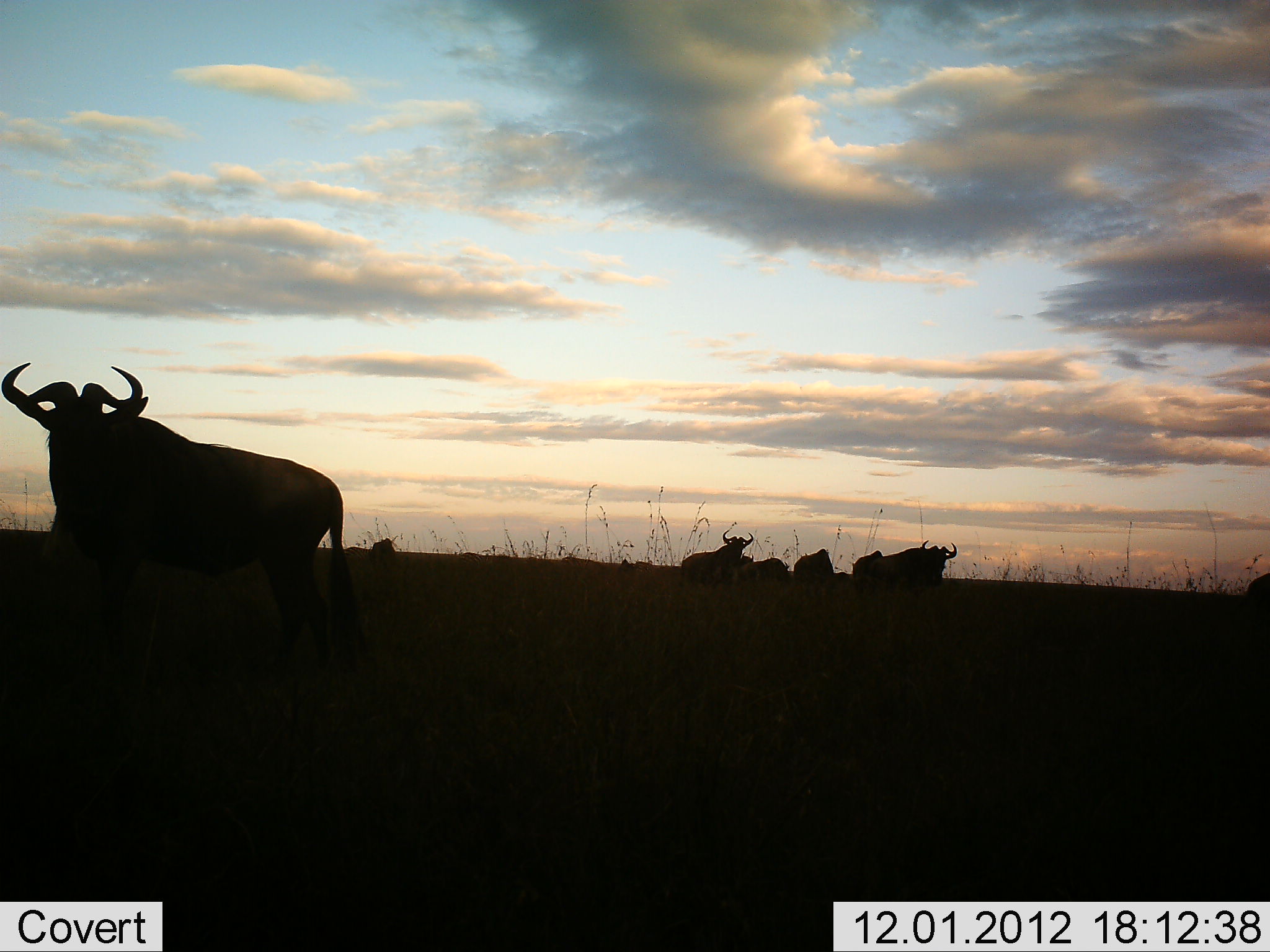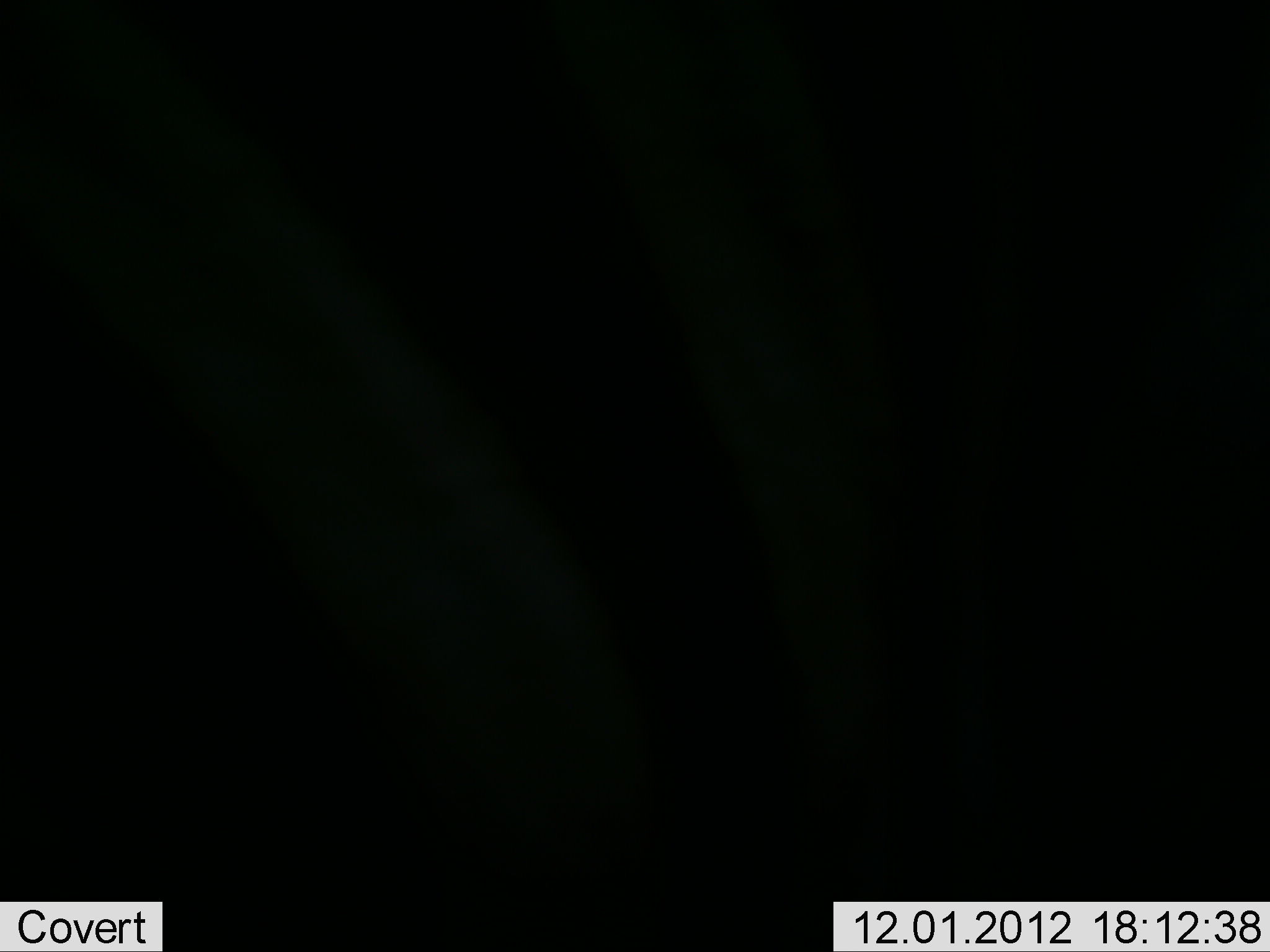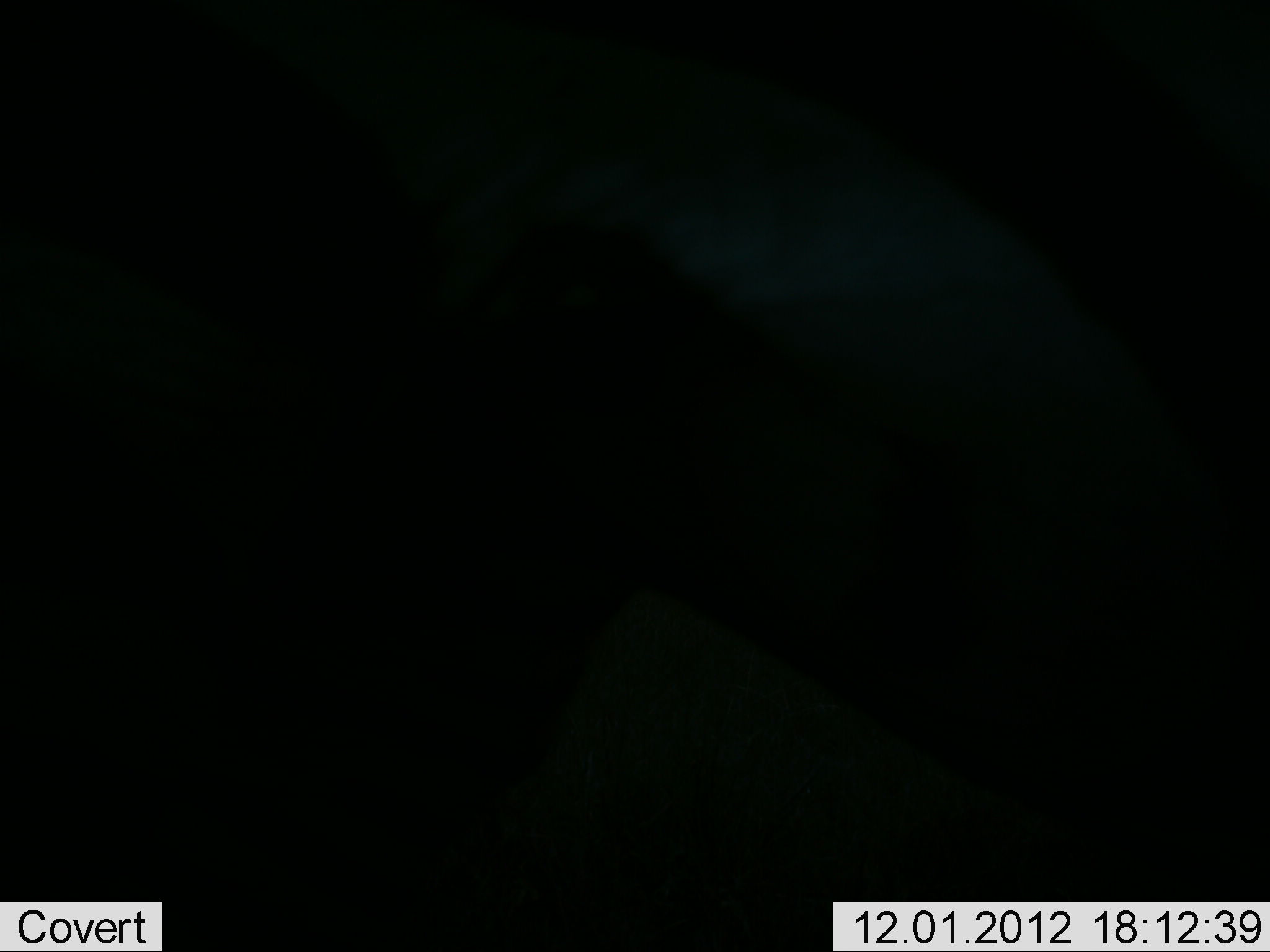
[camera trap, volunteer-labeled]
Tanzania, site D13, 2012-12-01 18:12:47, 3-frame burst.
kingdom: Animalia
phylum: Chordata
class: Mammalia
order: Artiodactyla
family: Bovidae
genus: Connochaetes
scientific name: Connochaetes taurinus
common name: blue wildebeest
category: wildebeest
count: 6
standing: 91%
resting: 9%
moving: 27%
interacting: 0%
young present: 0%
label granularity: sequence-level